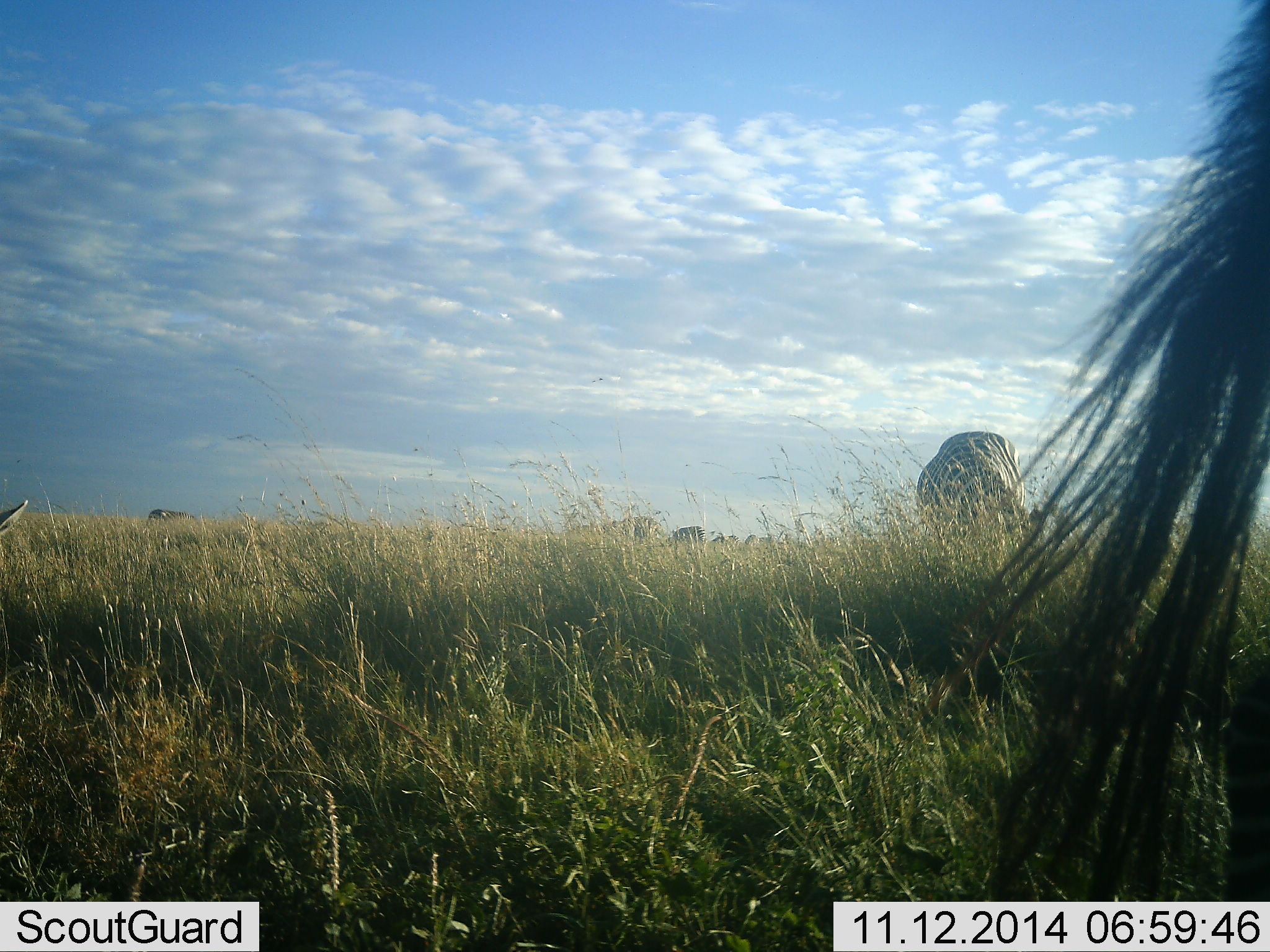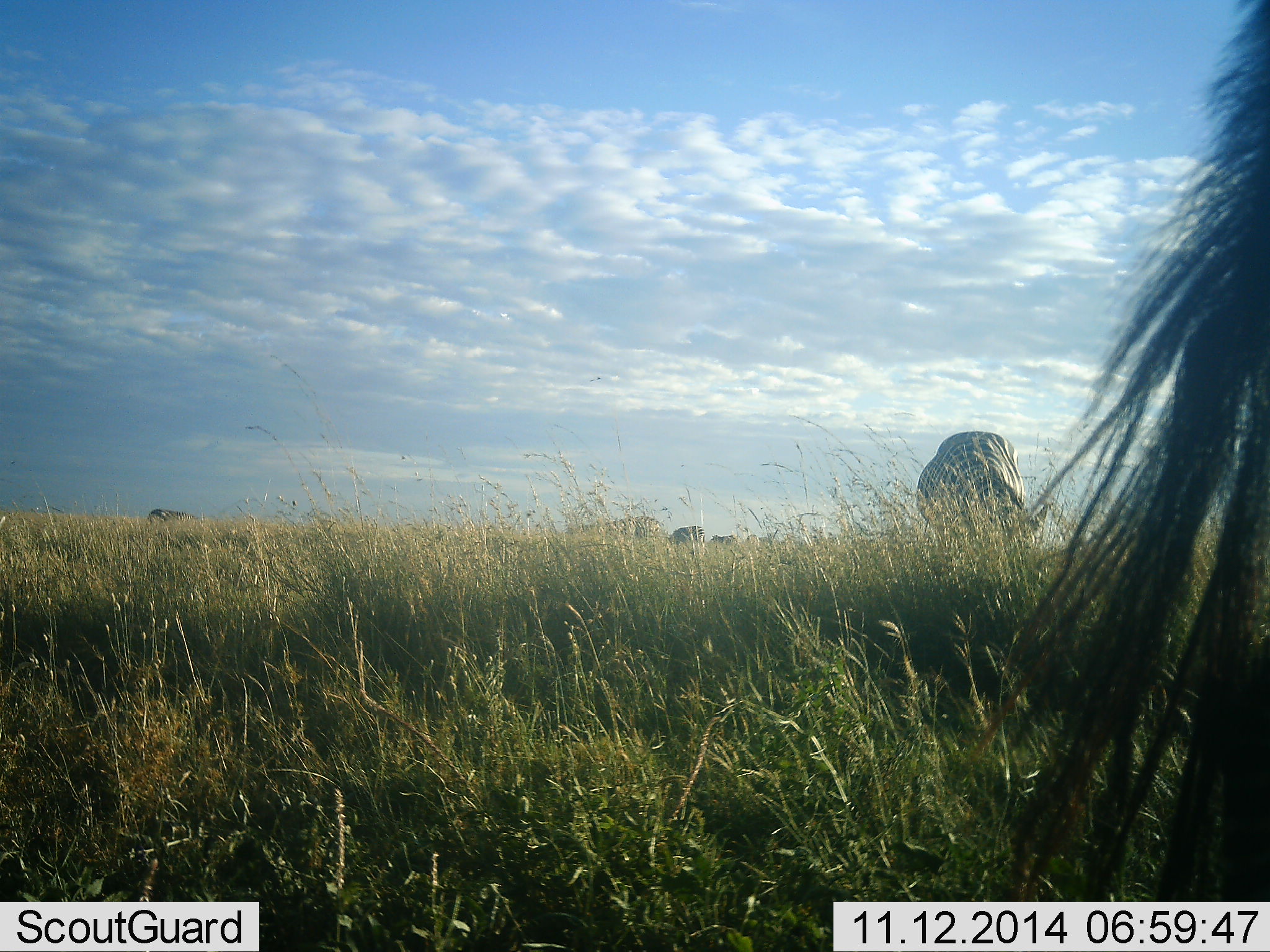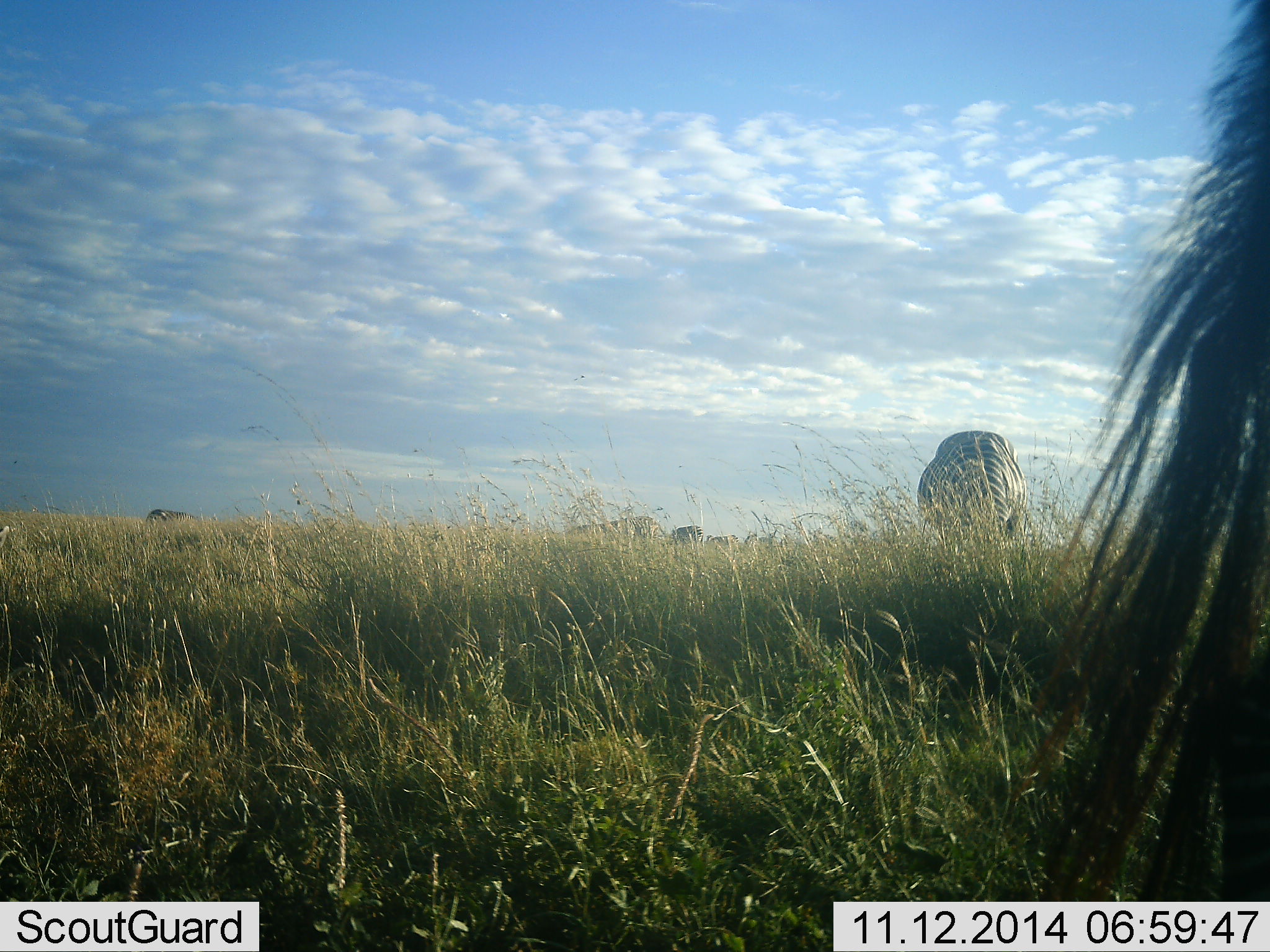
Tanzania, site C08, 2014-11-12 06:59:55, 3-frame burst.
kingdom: Animalia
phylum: Chordata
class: Mammalia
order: Perissodactyla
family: Equidae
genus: Equus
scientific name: Equus quagga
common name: plains zebra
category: zebra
Zebra (plains zebra) (Equus quagga), count 6. Behavior (volunteer vote fractions): standing 30%, resting 0%, moving 0%, interacting 0%. Young present (vote fraction): 0%. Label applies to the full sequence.